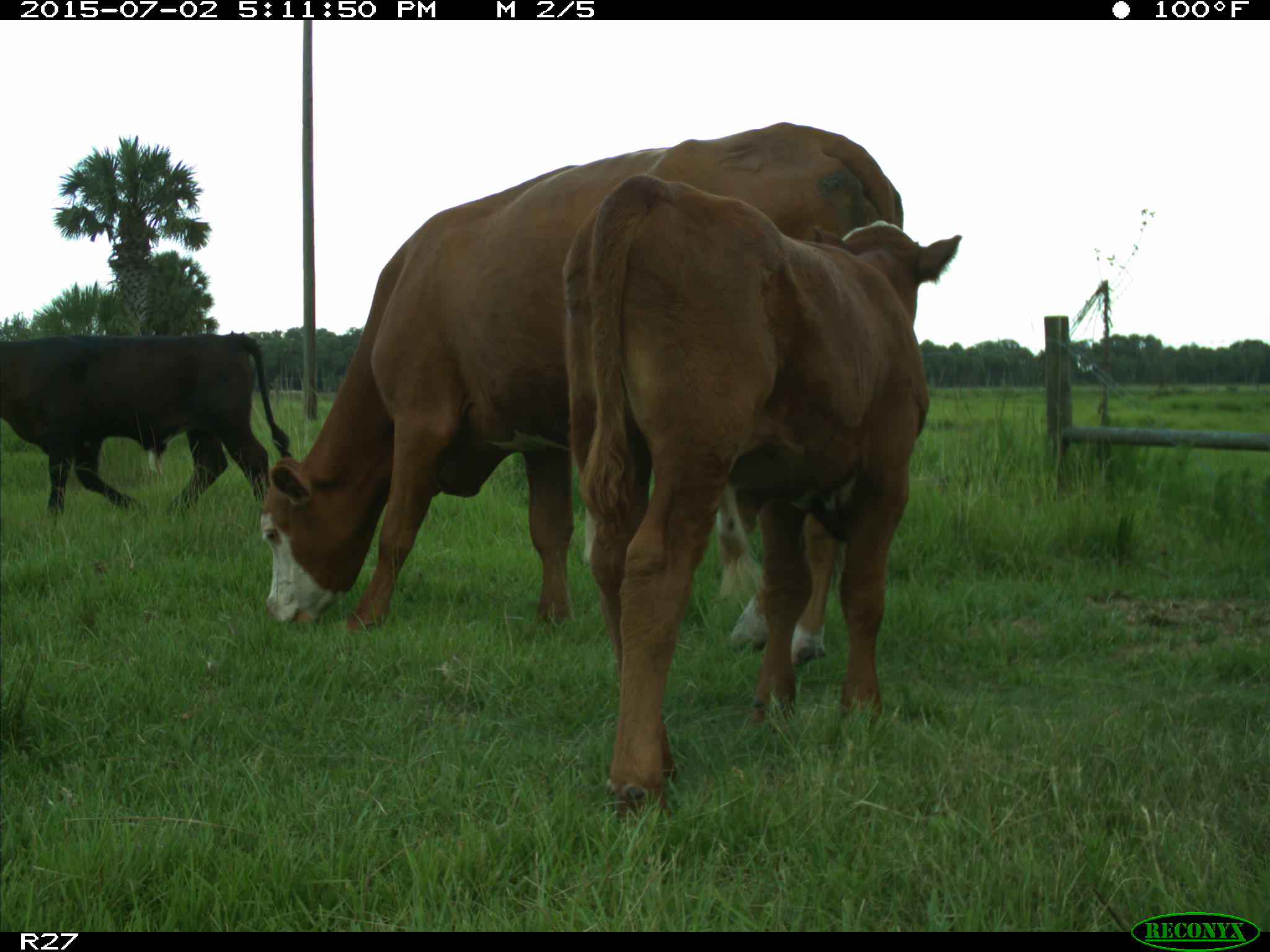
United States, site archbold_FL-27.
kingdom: Animalia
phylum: Chordata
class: Mammalia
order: Artiodactyla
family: Bovidae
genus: Bos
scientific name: Bos taurus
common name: domestic cow